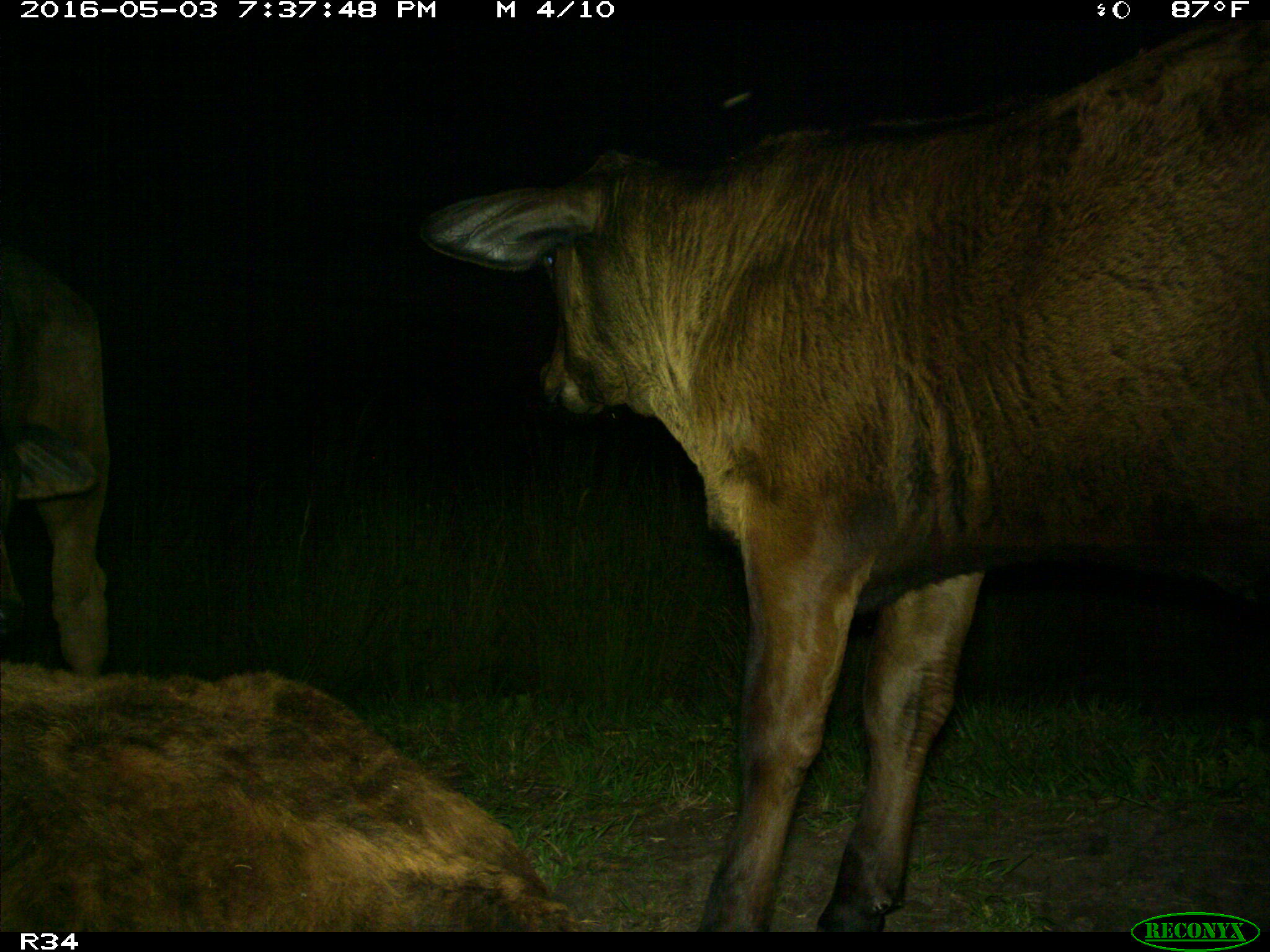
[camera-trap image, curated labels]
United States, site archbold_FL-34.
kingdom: Animalia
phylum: Chordata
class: Mammalia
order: Artiodactyla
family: Bovidae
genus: Bos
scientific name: Bos taurus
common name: domestic cow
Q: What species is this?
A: Bos taurus (domestic cow).